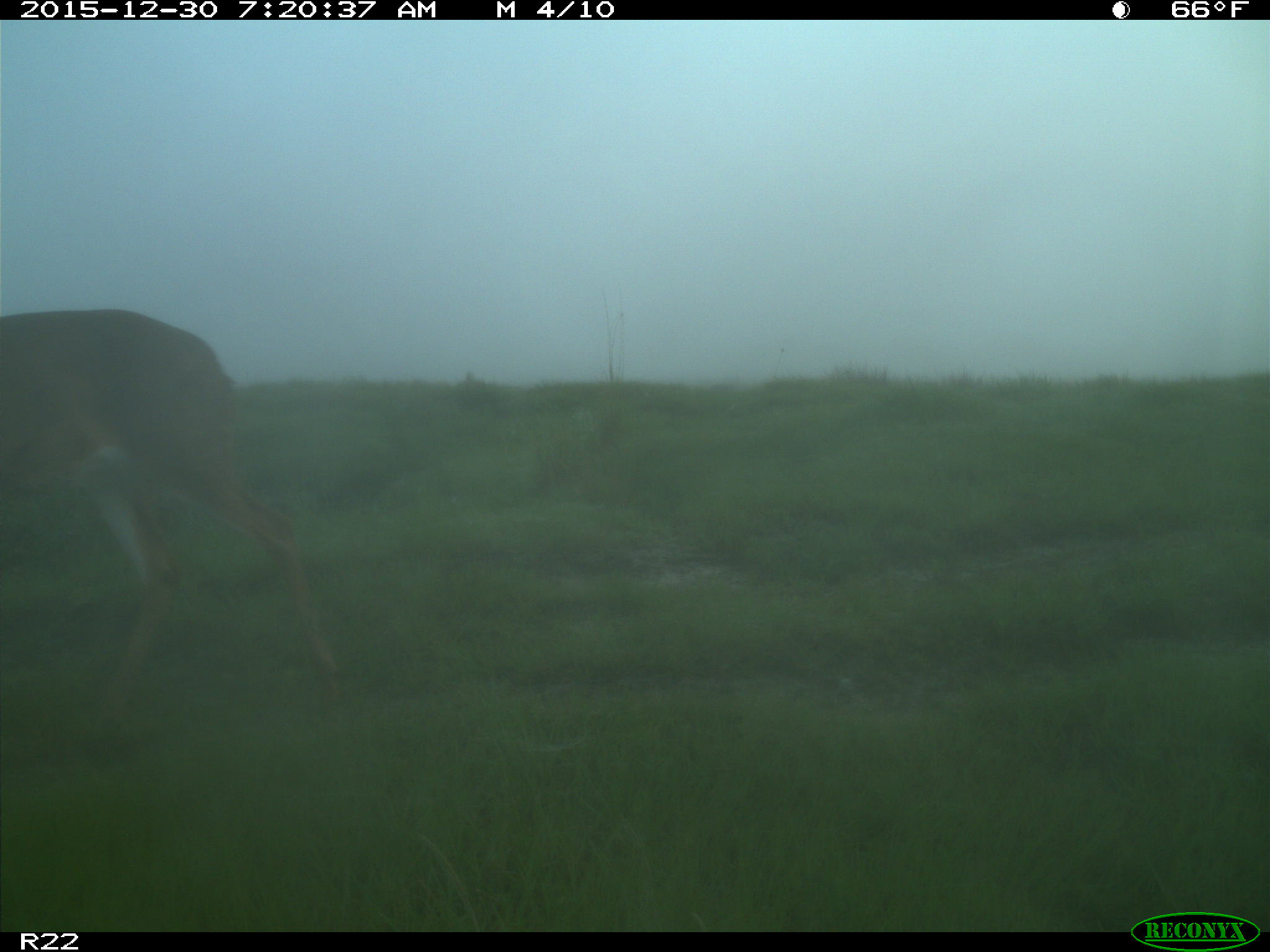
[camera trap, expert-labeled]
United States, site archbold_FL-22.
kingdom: Animalia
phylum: Chordata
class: Mammalia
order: Artiodactyla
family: Cervidae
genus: Odocoileus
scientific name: Odocoileus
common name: deer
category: unidentified deer